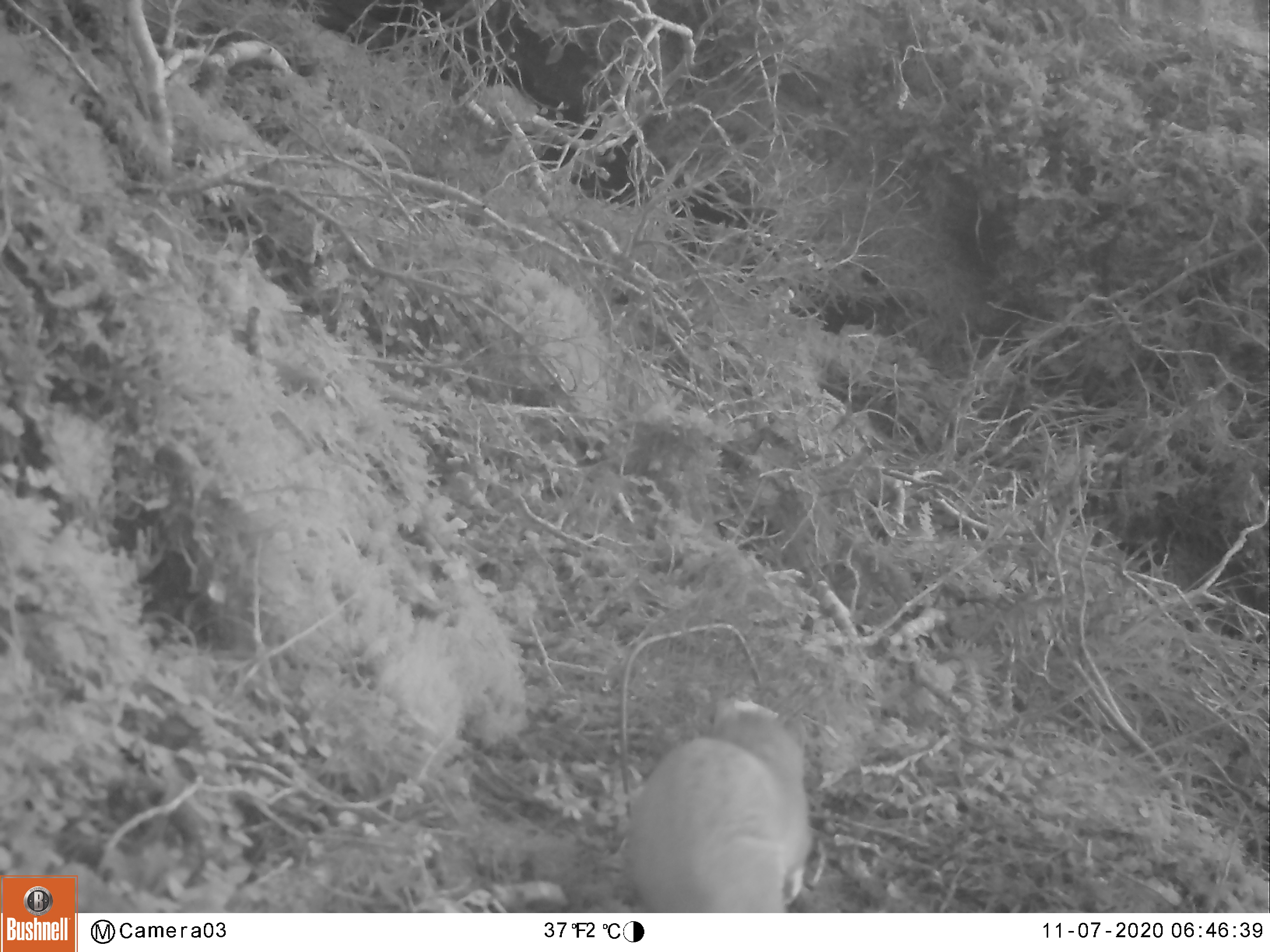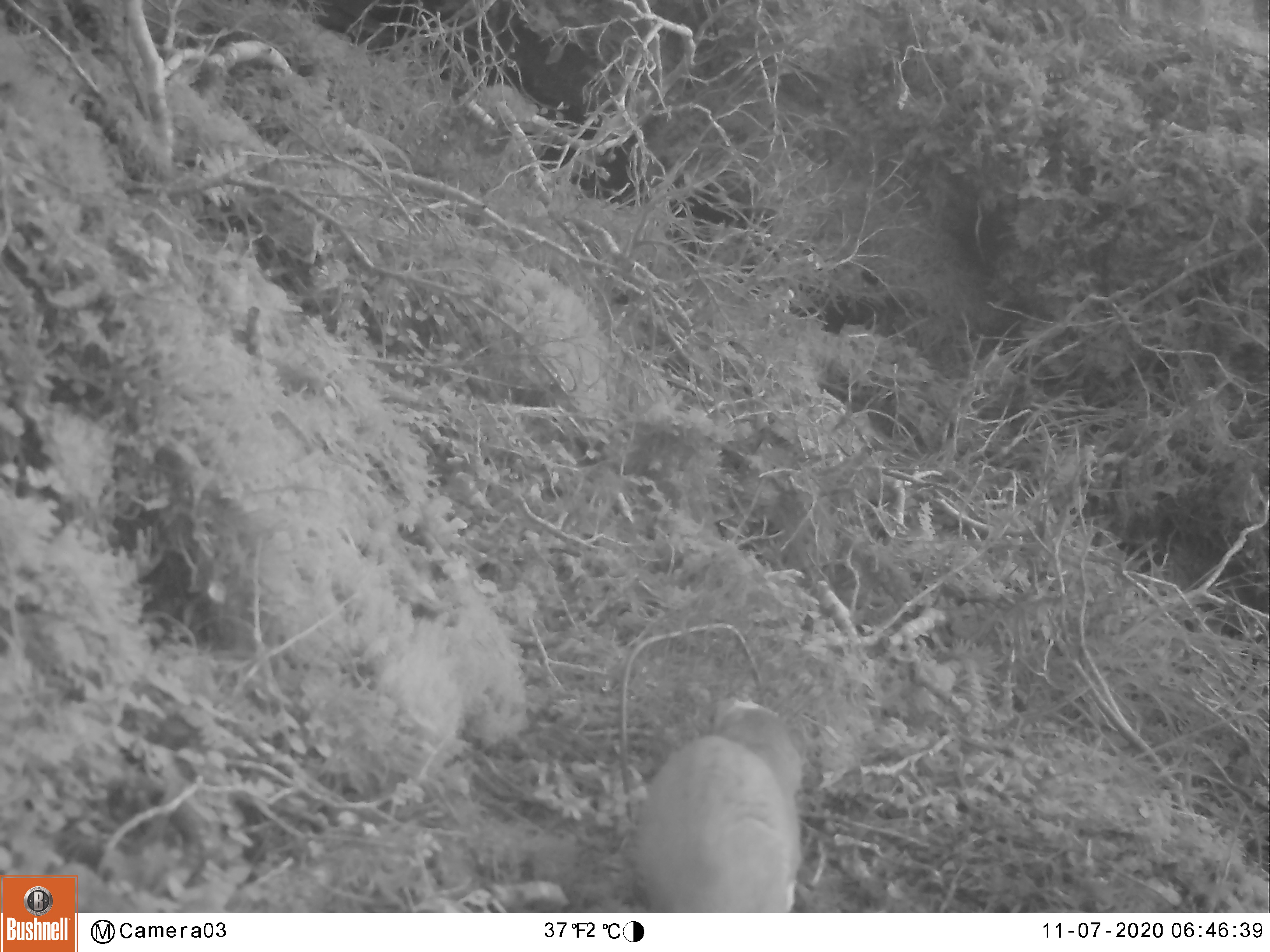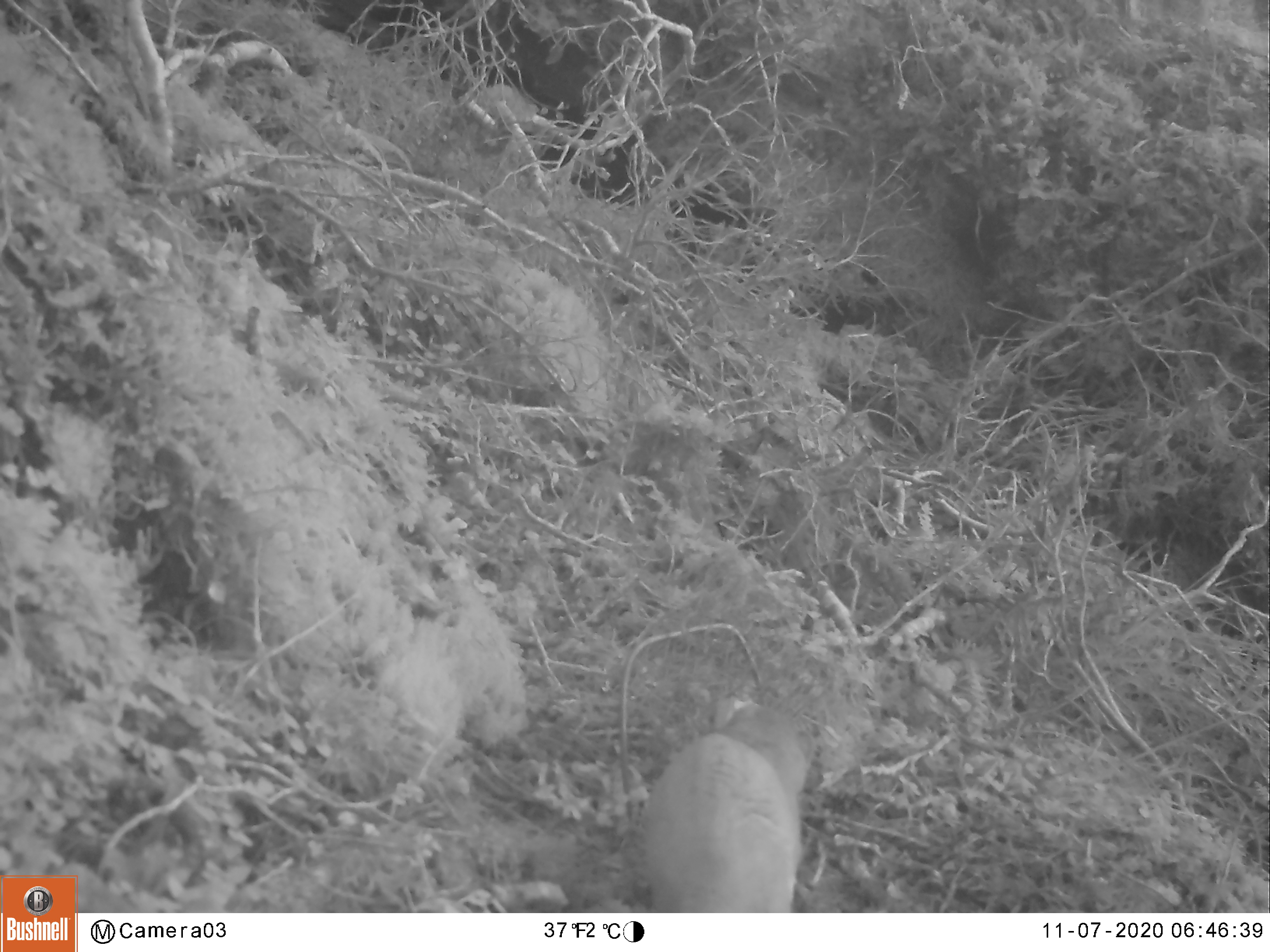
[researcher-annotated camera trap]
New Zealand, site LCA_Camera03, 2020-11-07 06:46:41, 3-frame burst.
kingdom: Animalia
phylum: Chordata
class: Mammalia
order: Carnivora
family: Mustelidae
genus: Mustela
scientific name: Mustela erminea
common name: stoat